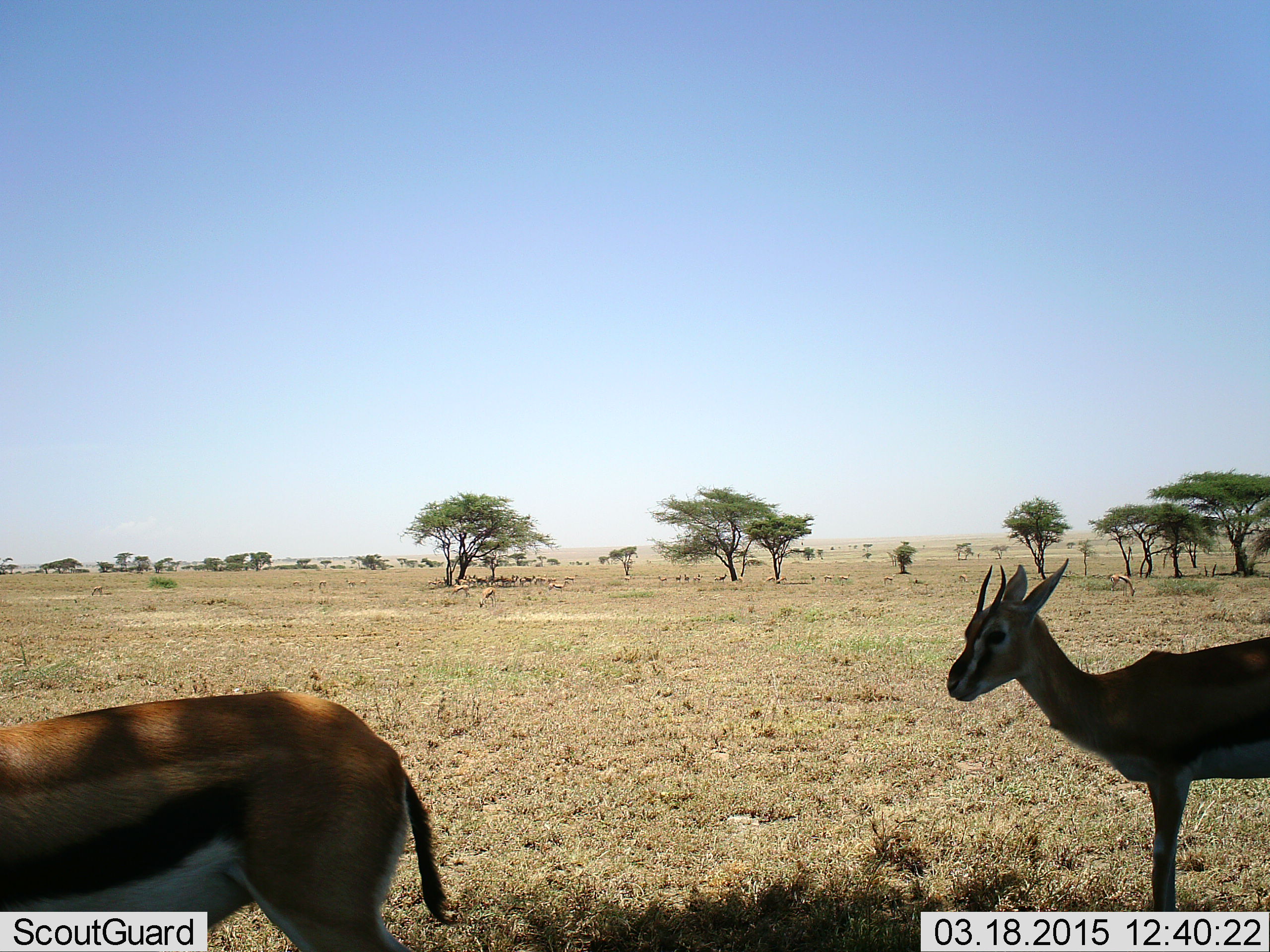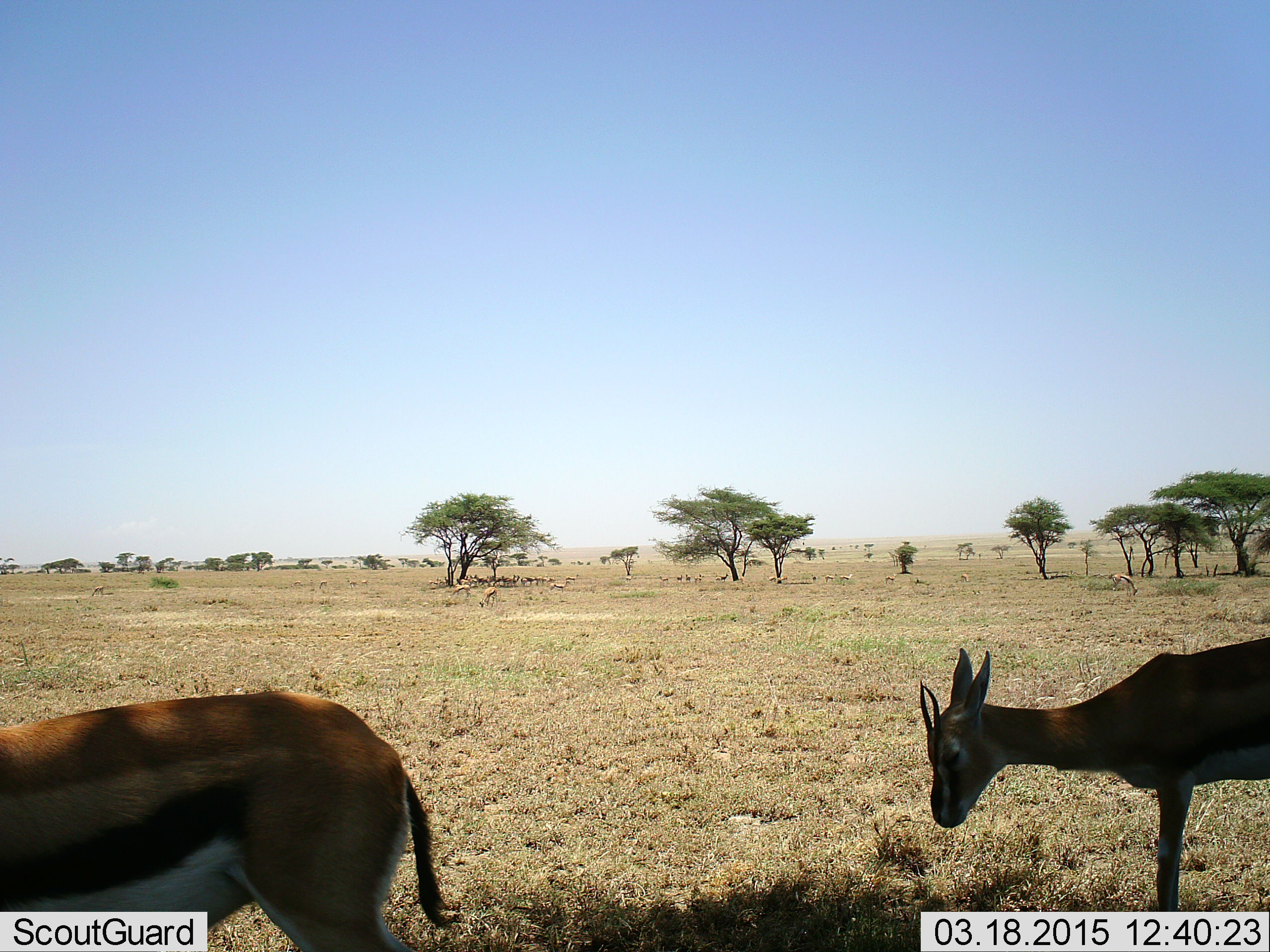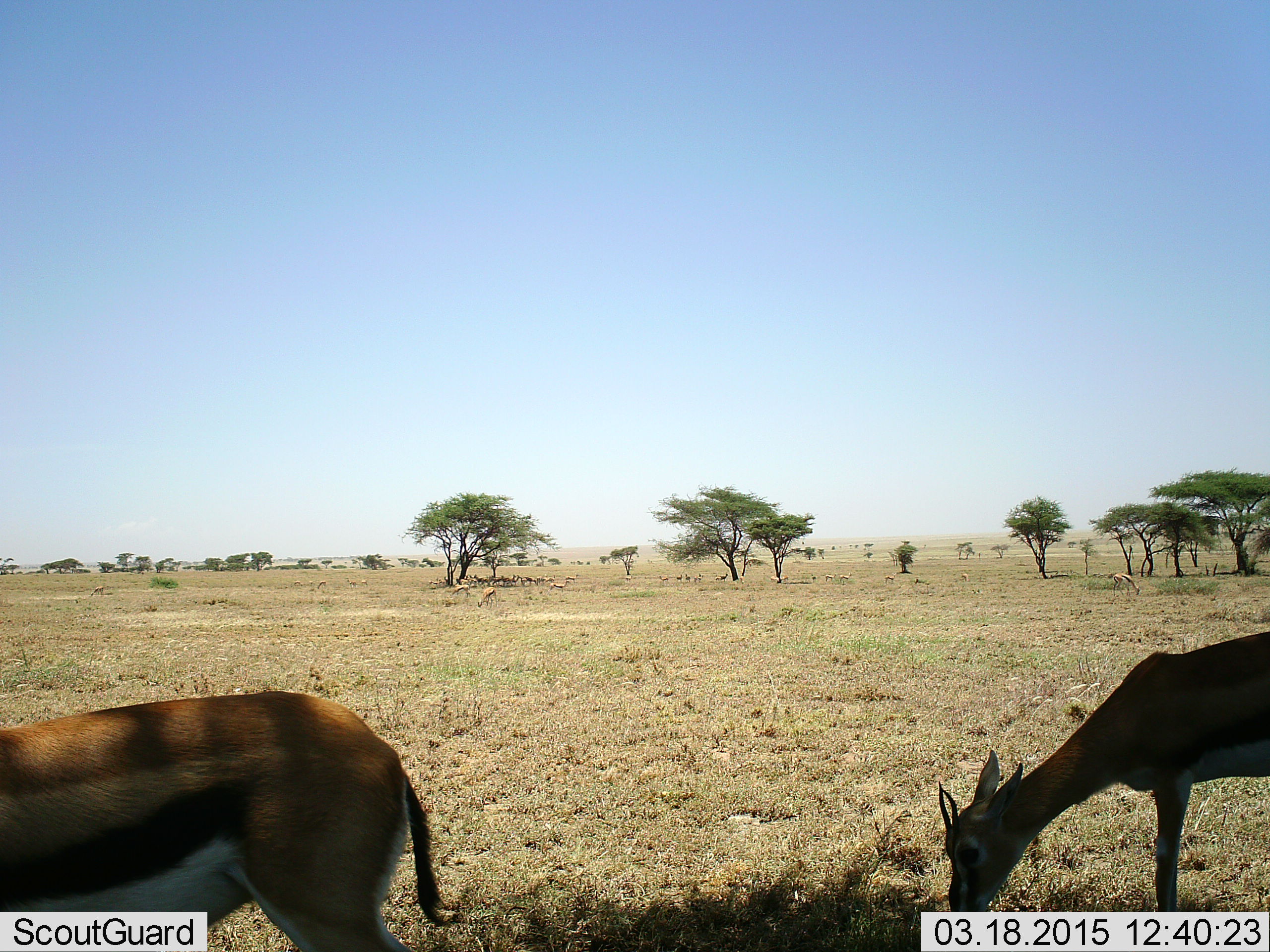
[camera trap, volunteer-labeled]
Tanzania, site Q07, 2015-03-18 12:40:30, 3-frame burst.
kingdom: Animalia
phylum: Chordata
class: Mammalia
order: Artiodactyla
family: Bovidae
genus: Eudorcas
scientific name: Eudorcas thomsonii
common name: thomson's gazelle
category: gazellethomsons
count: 2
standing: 70%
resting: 0%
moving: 0%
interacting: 0%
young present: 0%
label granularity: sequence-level